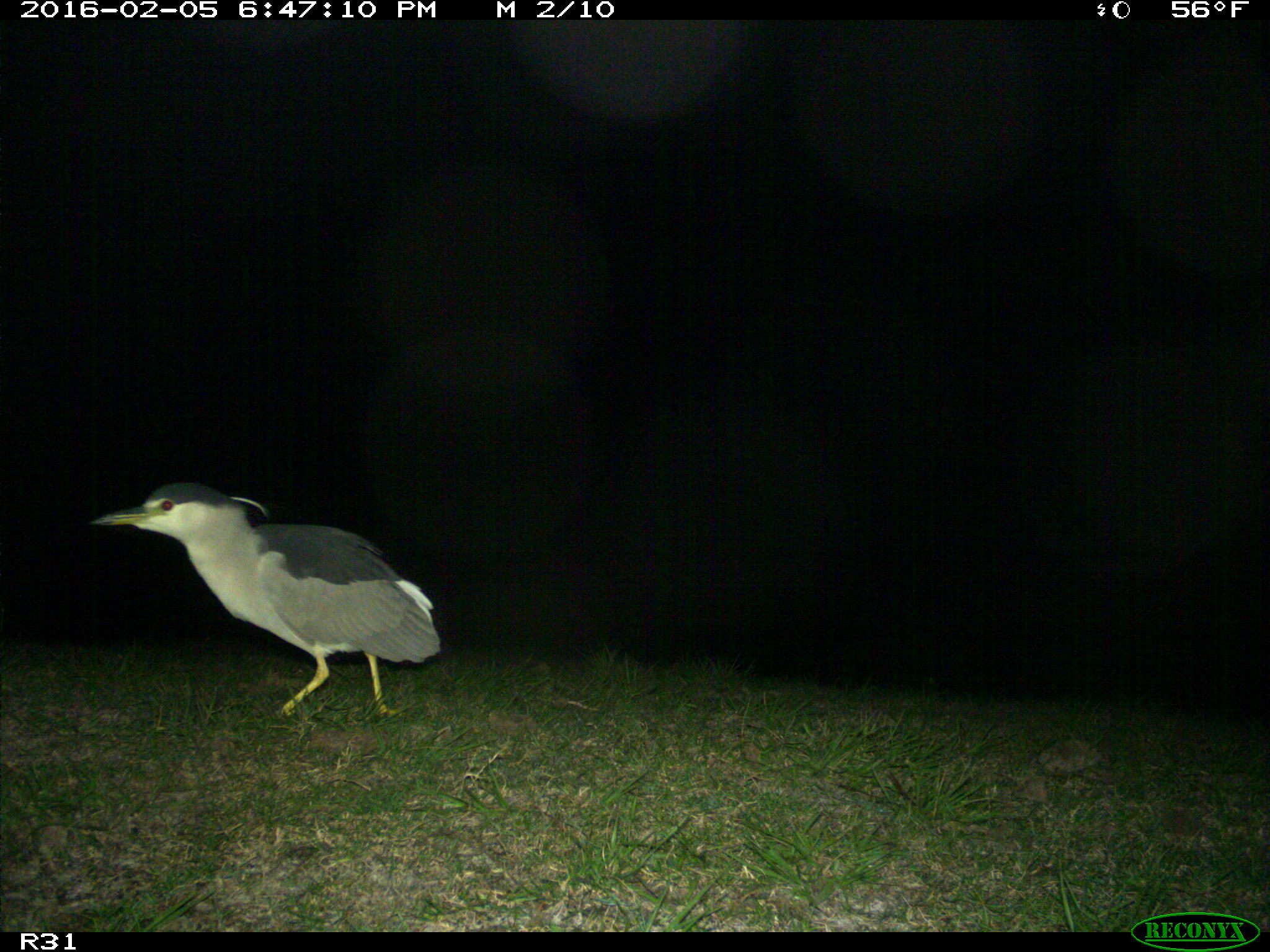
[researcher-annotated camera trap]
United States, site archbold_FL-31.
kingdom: Animalia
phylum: Chordata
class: Aves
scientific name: Aves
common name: birds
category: unidentified bird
Unidentified bird (birds) (Aves).